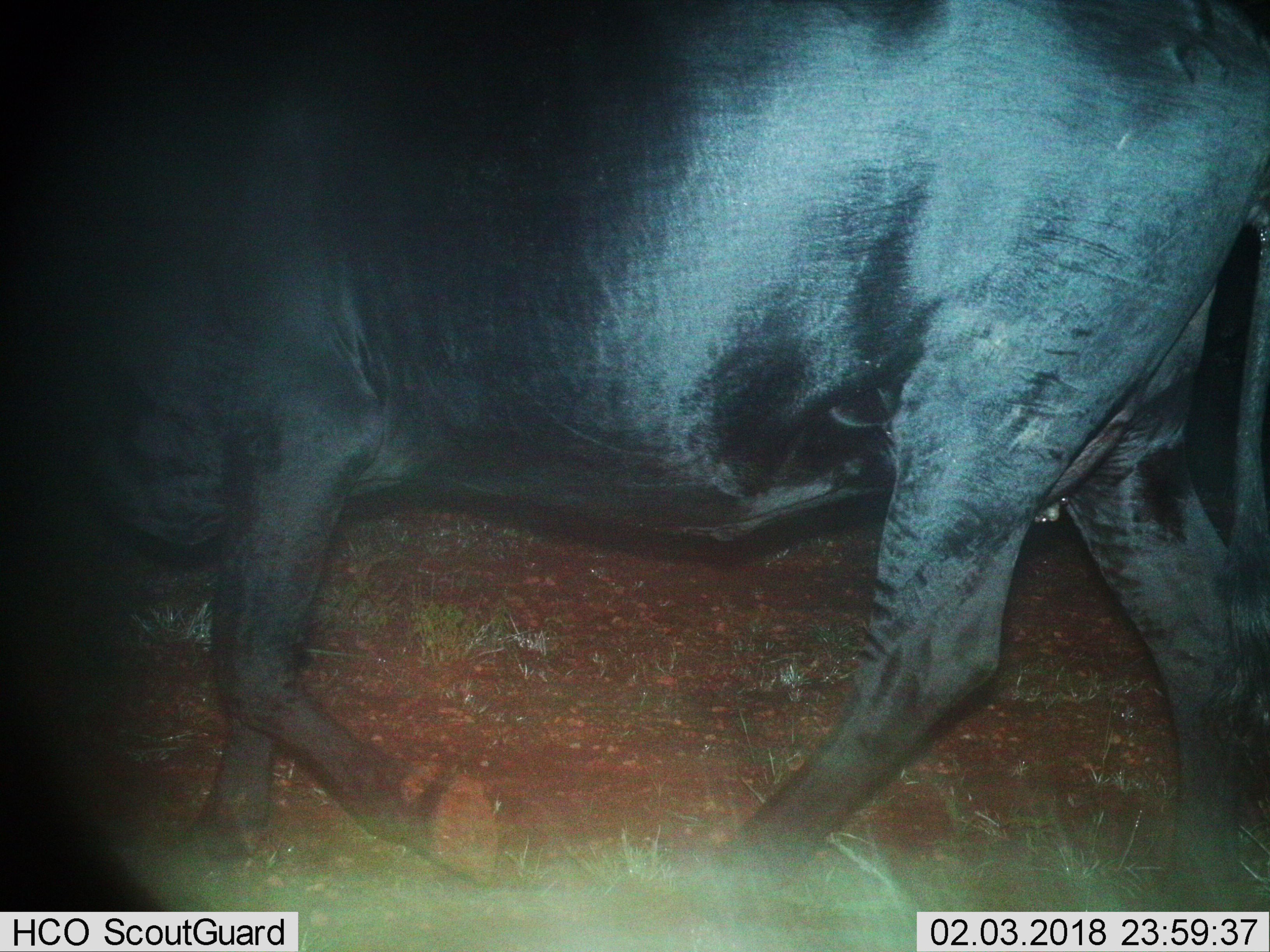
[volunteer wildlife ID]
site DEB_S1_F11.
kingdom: Animalia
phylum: Chordata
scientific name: Vertebrata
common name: domestic animal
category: domesticanimal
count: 1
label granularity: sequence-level